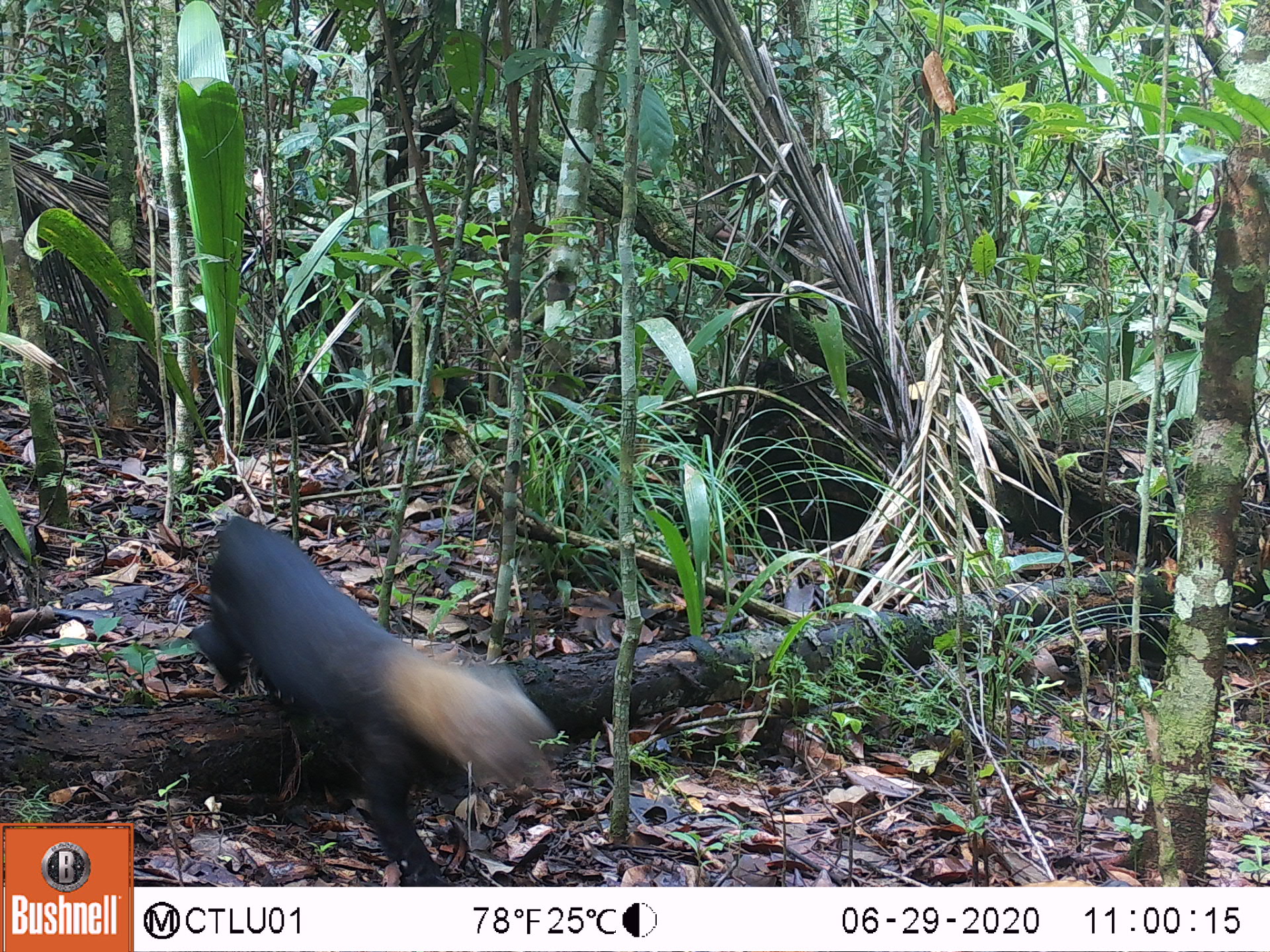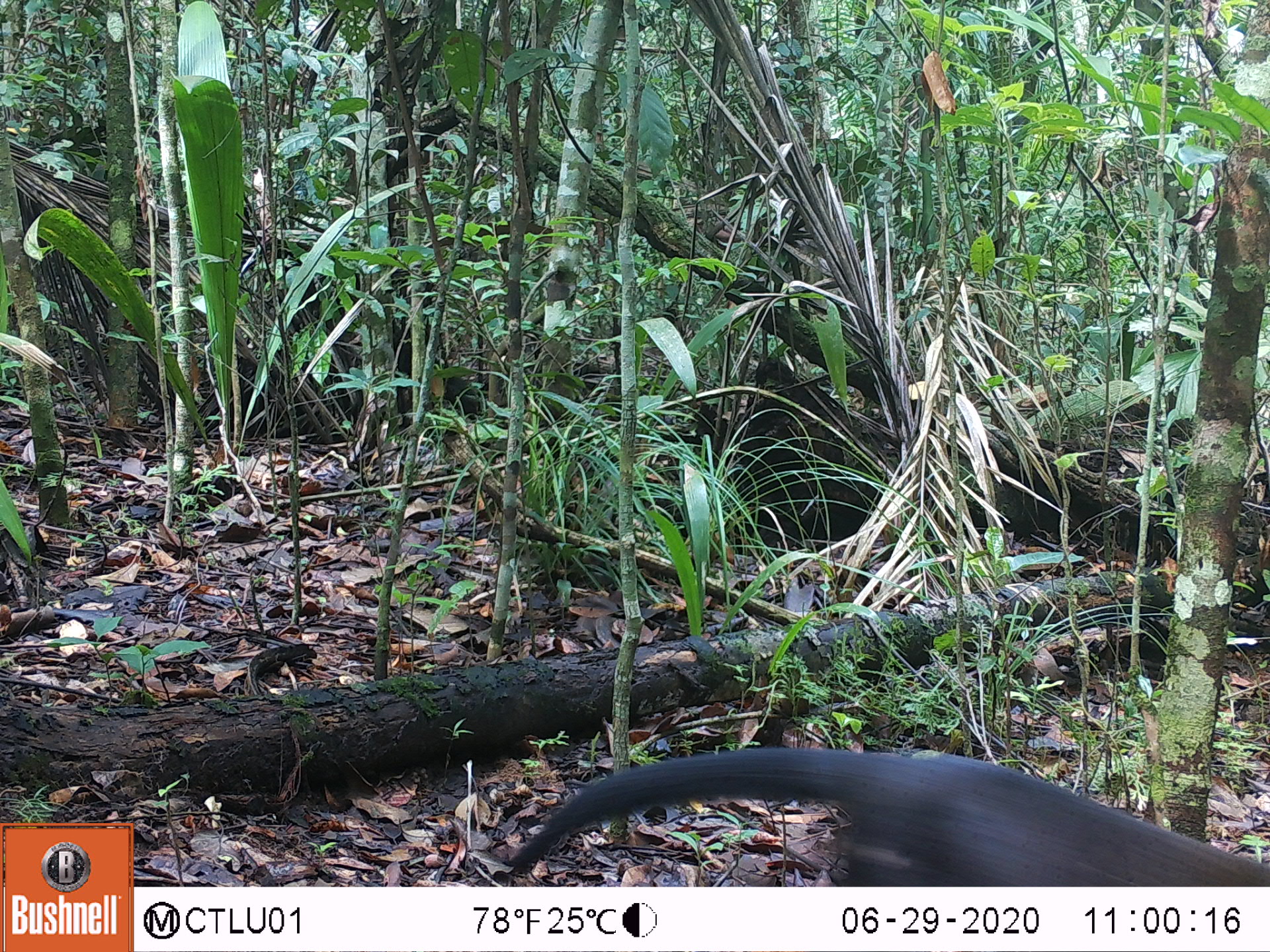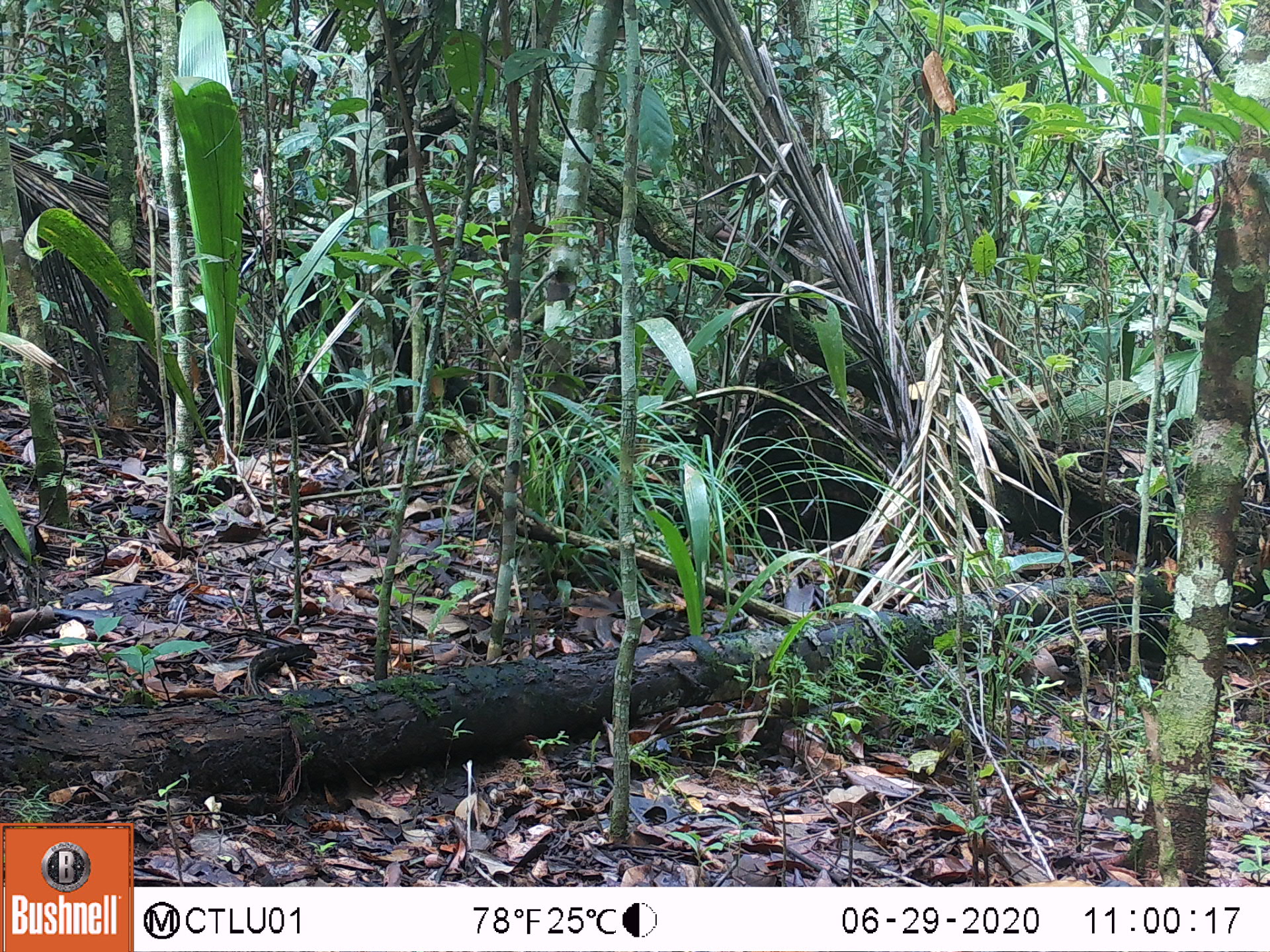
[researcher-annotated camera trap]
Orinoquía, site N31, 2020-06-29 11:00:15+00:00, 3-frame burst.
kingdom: Animalia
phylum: Chordata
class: Mammalia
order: Carnivora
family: Mustelidae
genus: Eira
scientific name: Eira barbara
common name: tayra